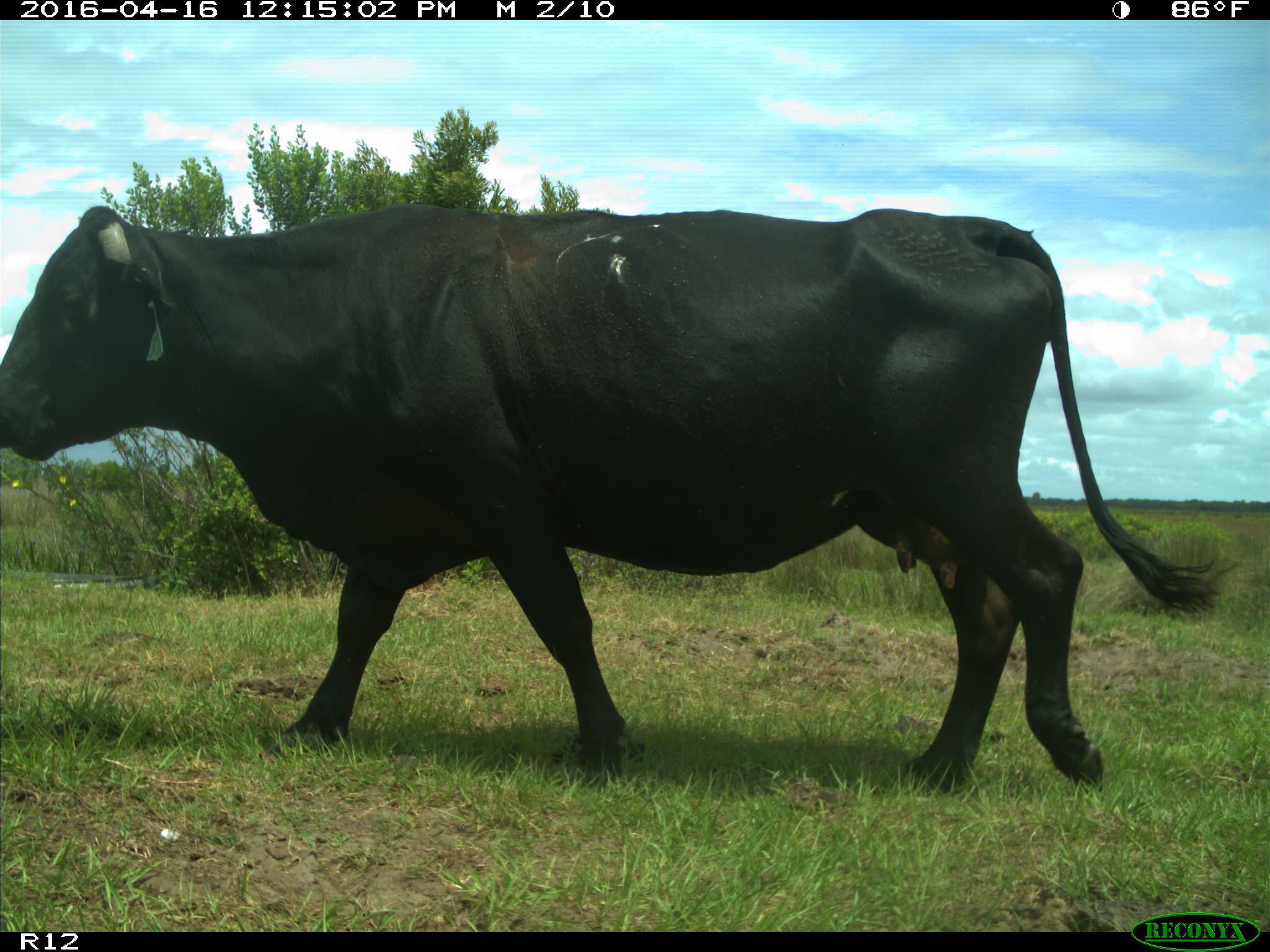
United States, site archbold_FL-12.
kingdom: Animalia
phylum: Chordata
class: Mammalia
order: Artiodactyla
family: Bovidae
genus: Bos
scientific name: Bos taurus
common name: domestic cow